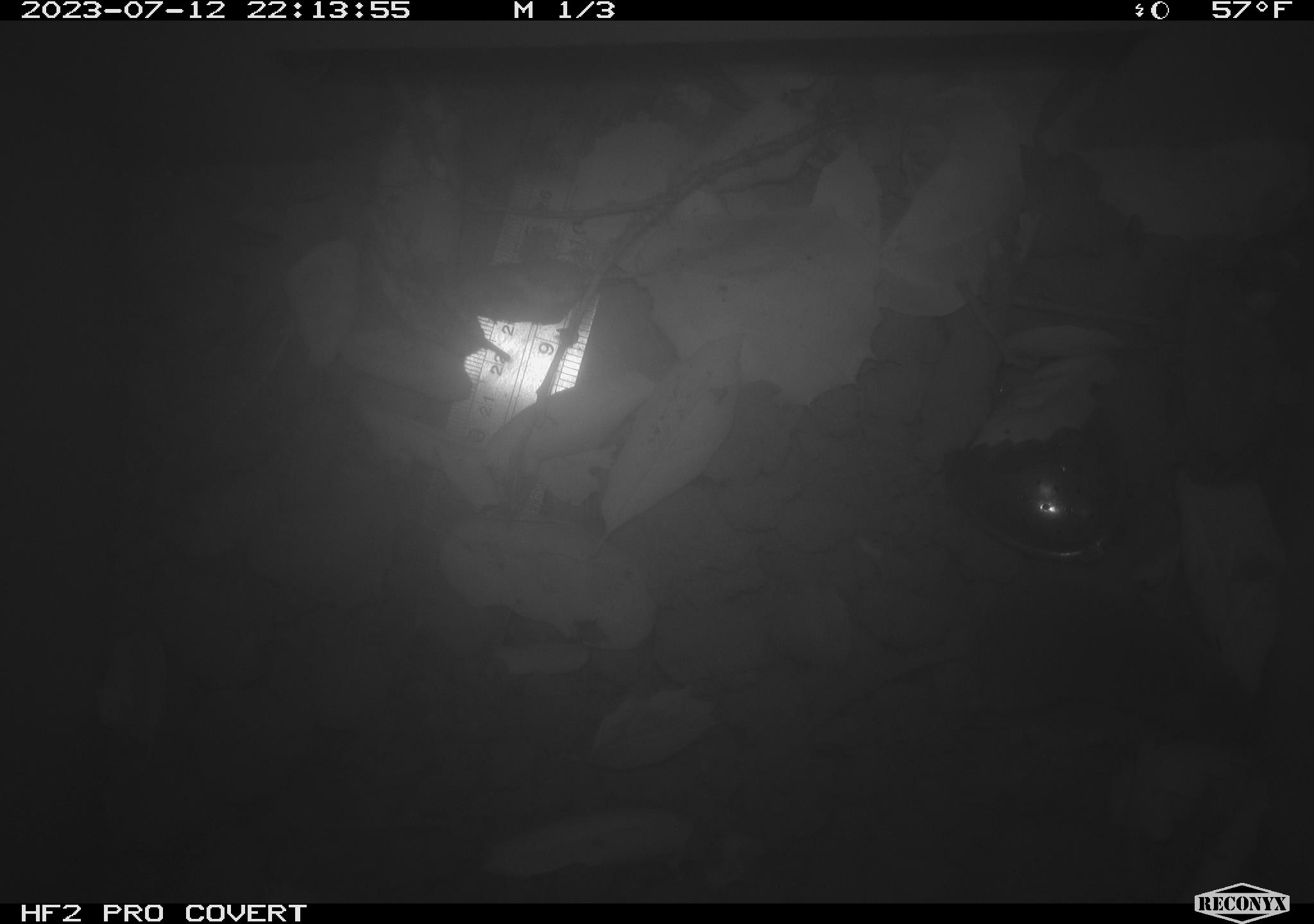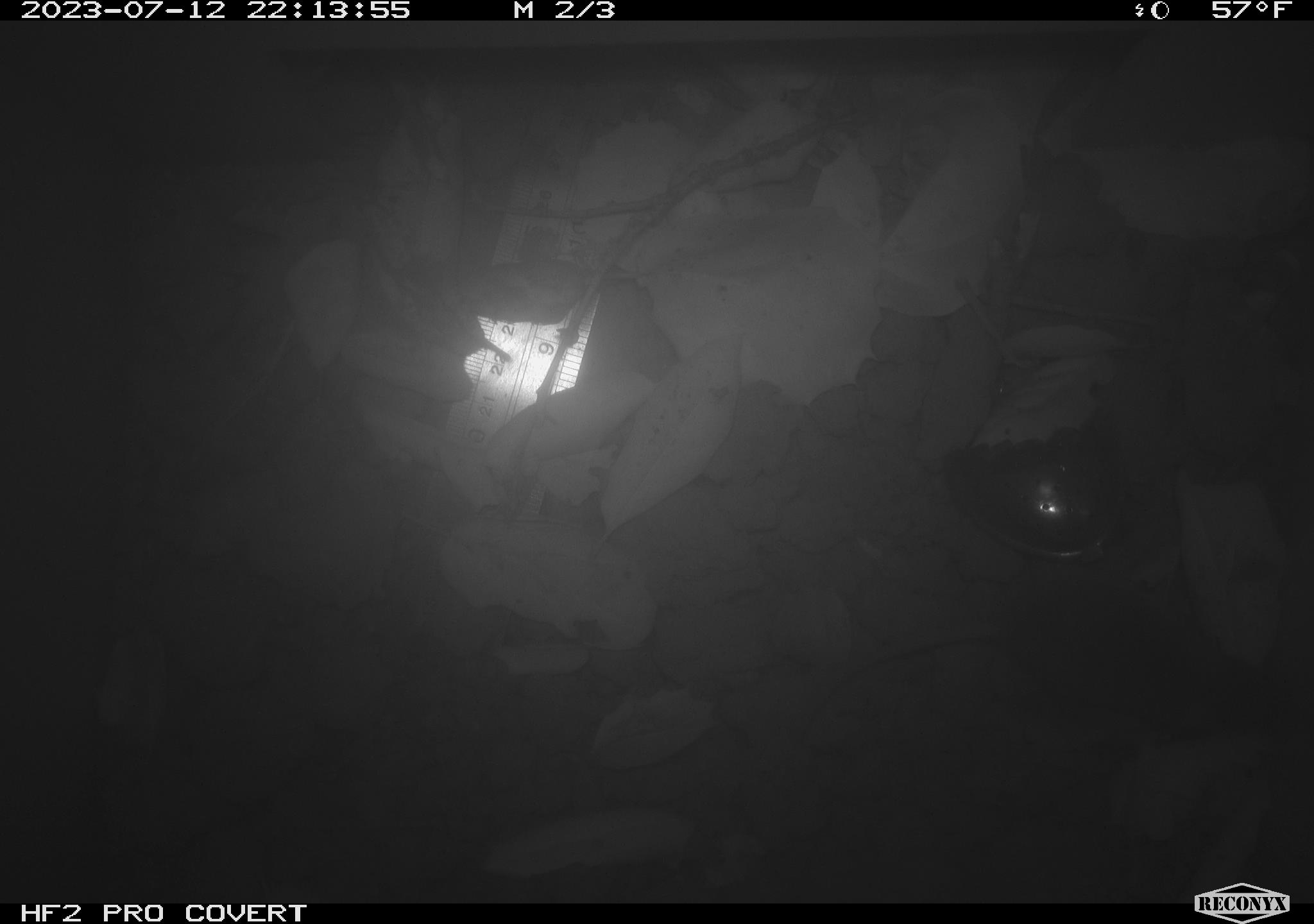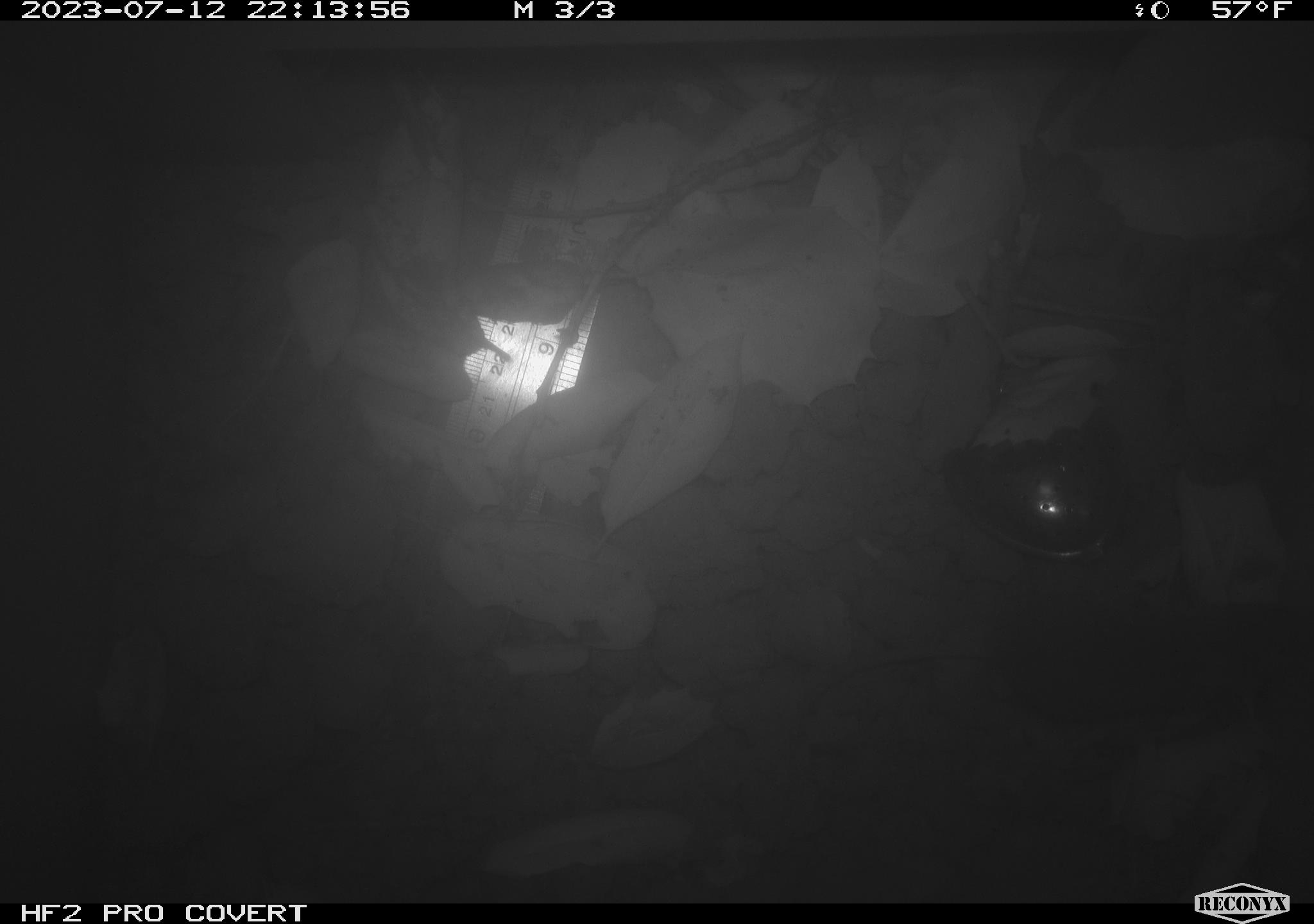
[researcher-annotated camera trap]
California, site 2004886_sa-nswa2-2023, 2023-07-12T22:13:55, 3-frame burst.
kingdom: Animalia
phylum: Chordata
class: Mammalia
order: Rodentia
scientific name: Rodentia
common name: mouse species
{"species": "mouse species (Rodentia)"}